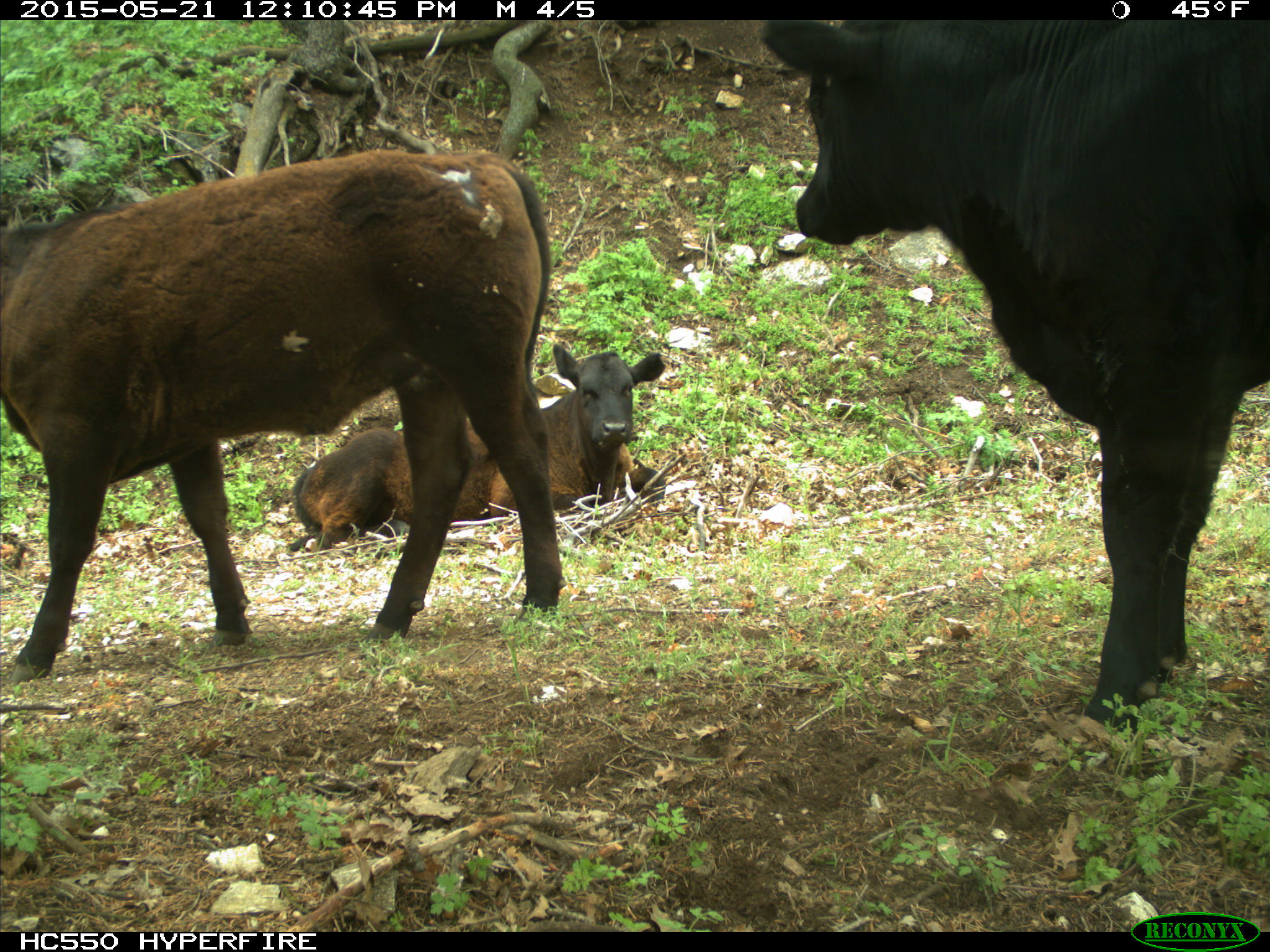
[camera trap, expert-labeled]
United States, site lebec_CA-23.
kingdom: Animalia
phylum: Chordata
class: Mammalia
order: Artiodactyla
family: Bovidae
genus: Bos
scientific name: Bos taurus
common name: domestic cow